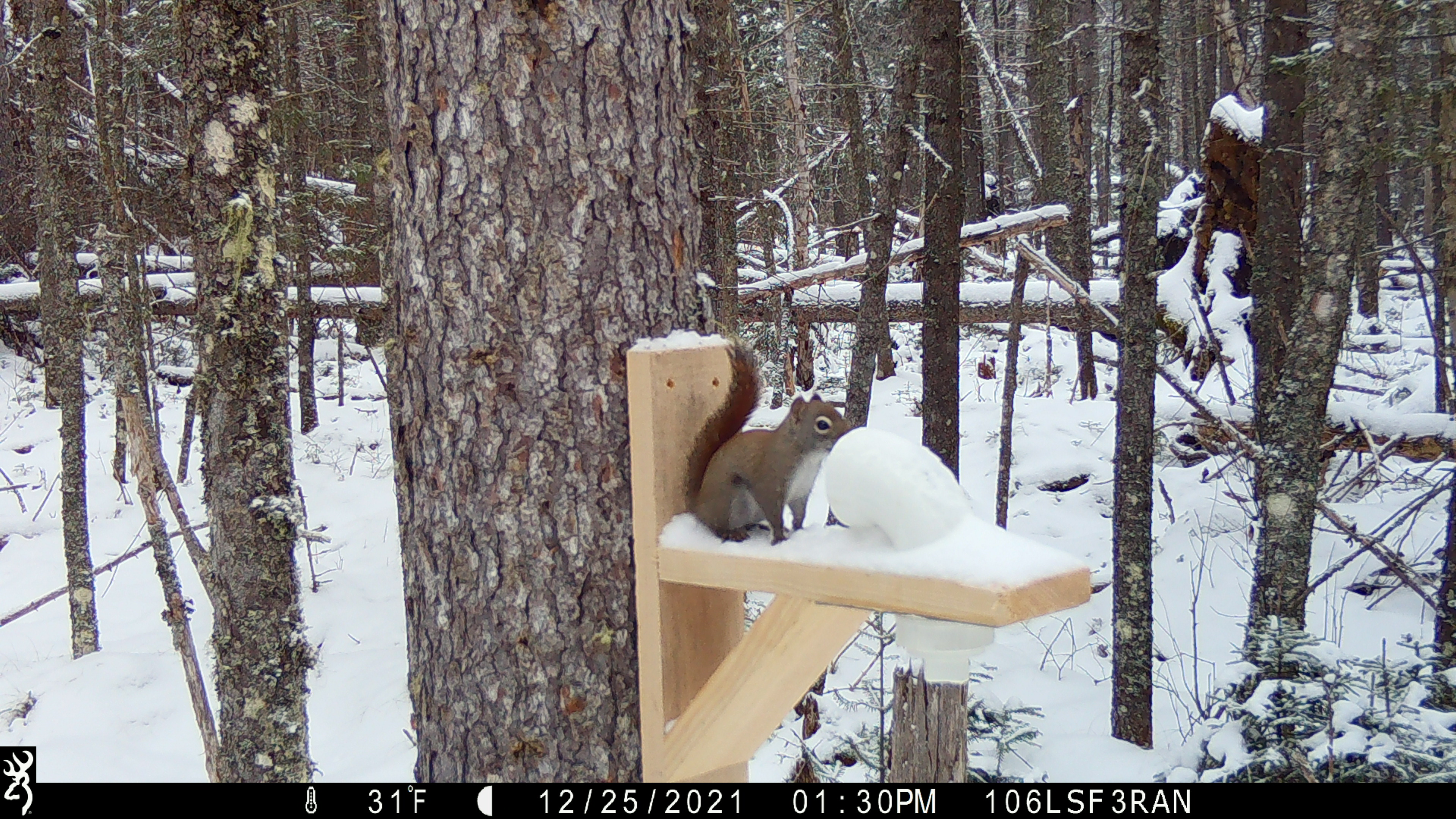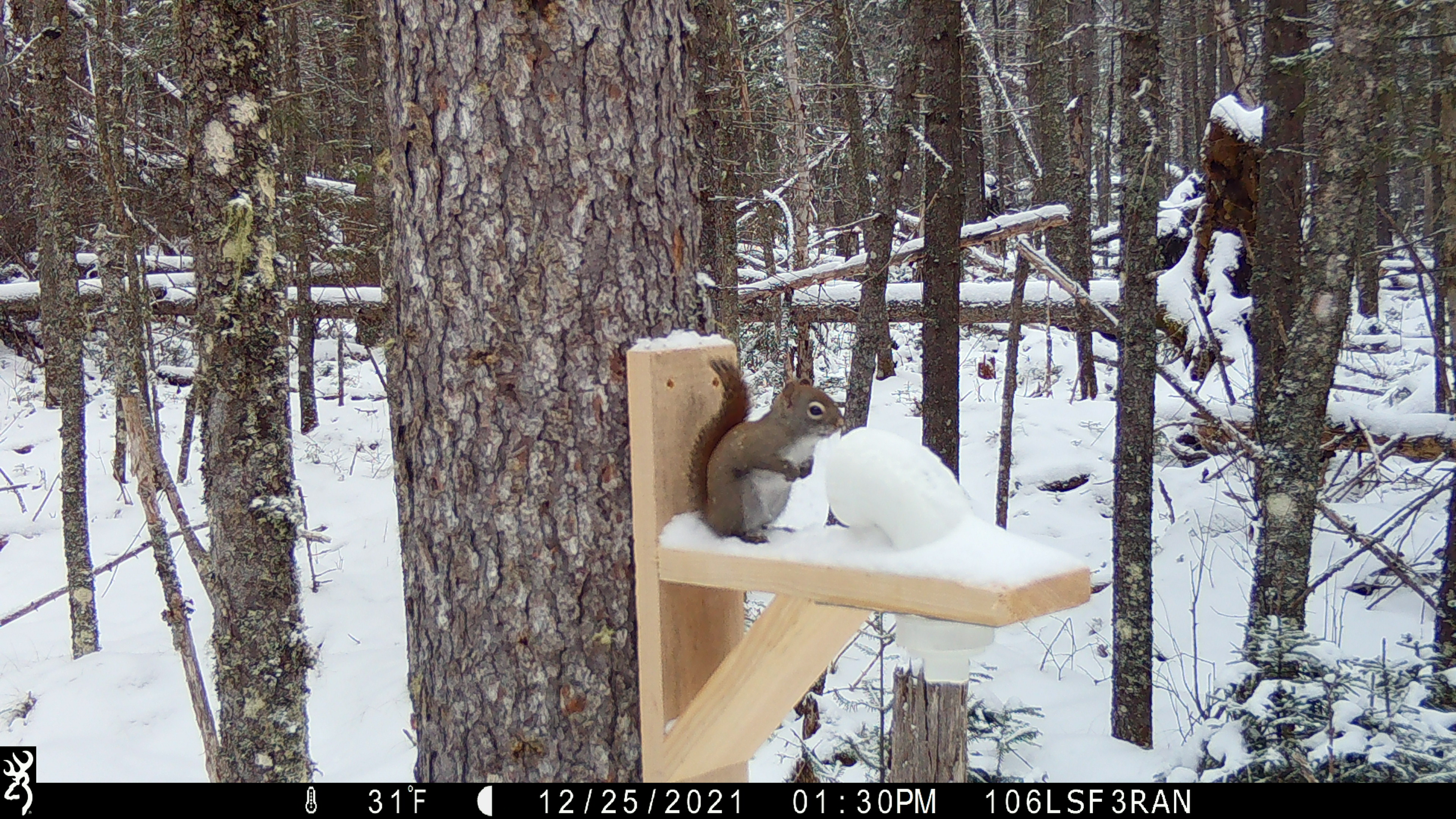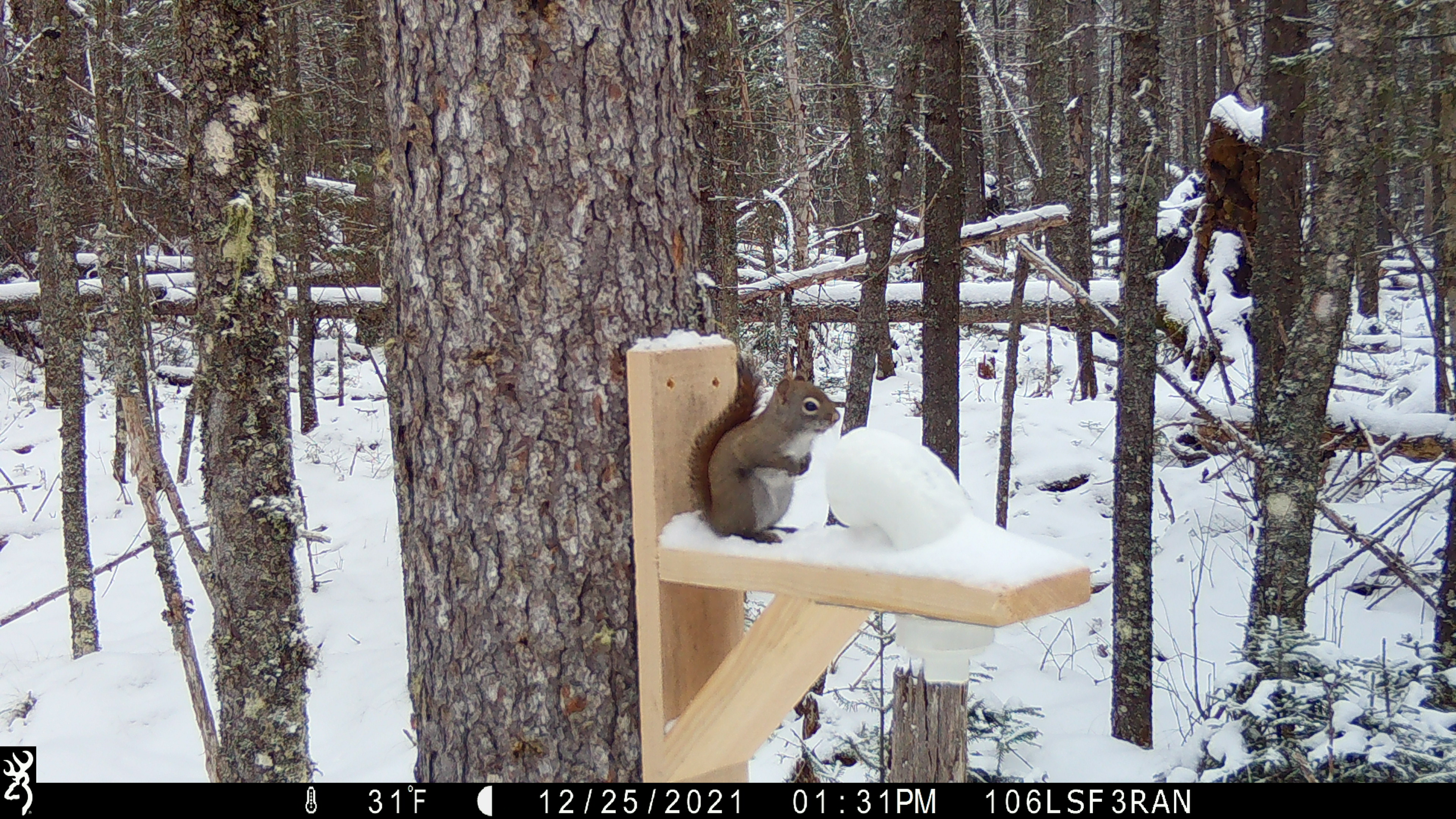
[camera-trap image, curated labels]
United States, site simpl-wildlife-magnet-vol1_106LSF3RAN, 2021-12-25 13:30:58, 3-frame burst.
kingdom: Animalia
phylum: Chordata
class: Mammalia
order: Rodentia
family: Sciuridae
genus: Tamiasciurus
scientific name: Tamiasciurus hudsonicus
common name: red squirrel